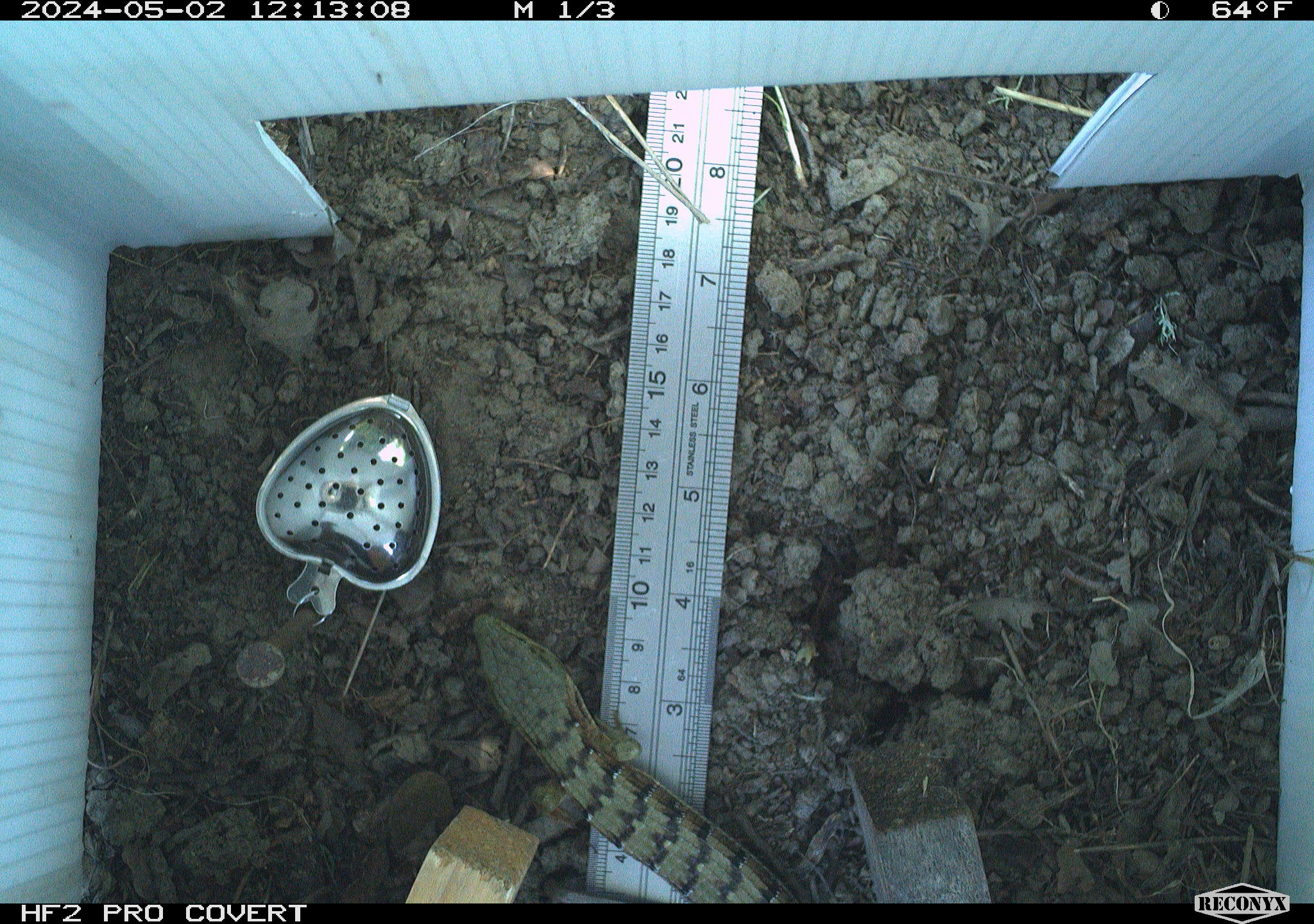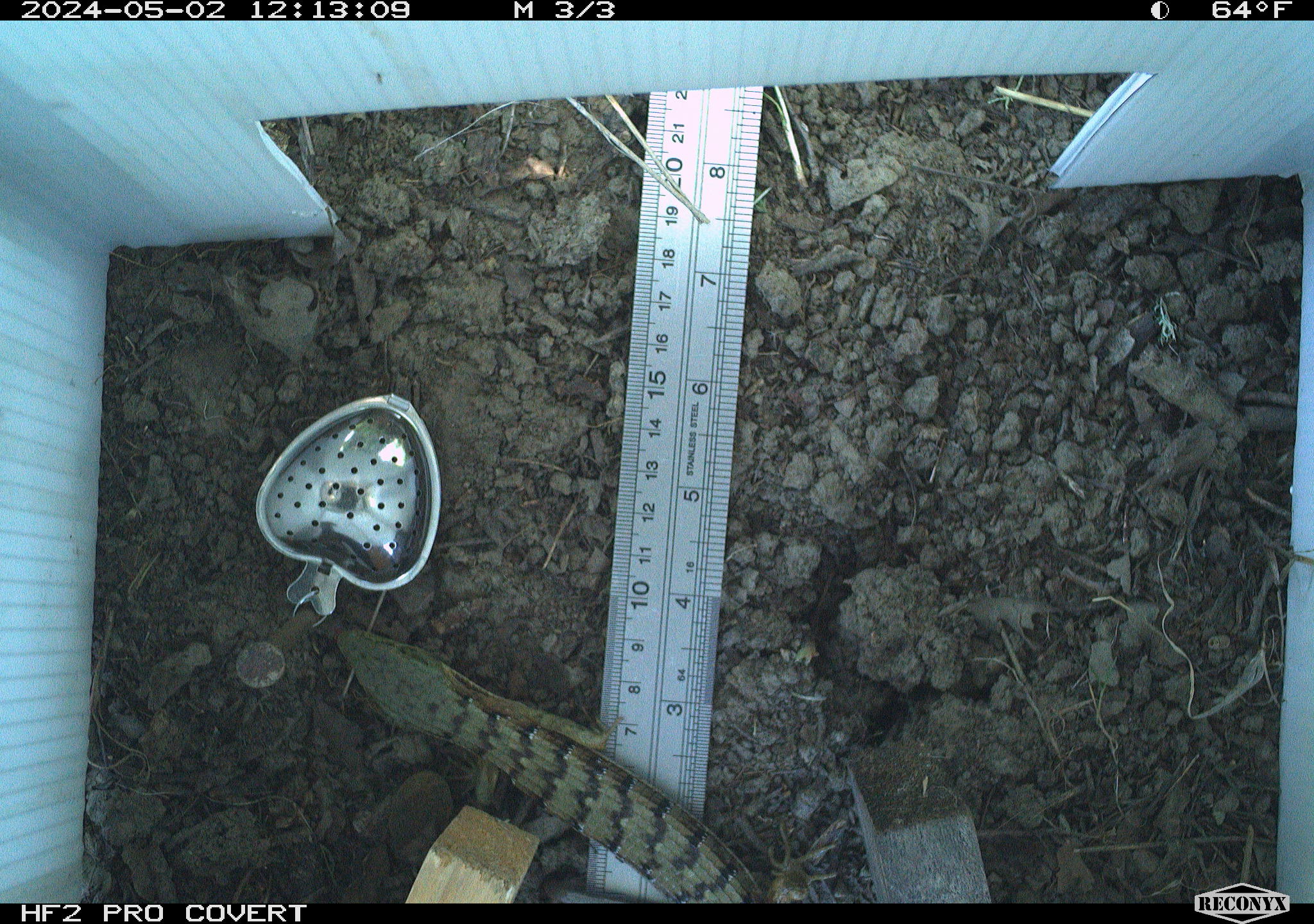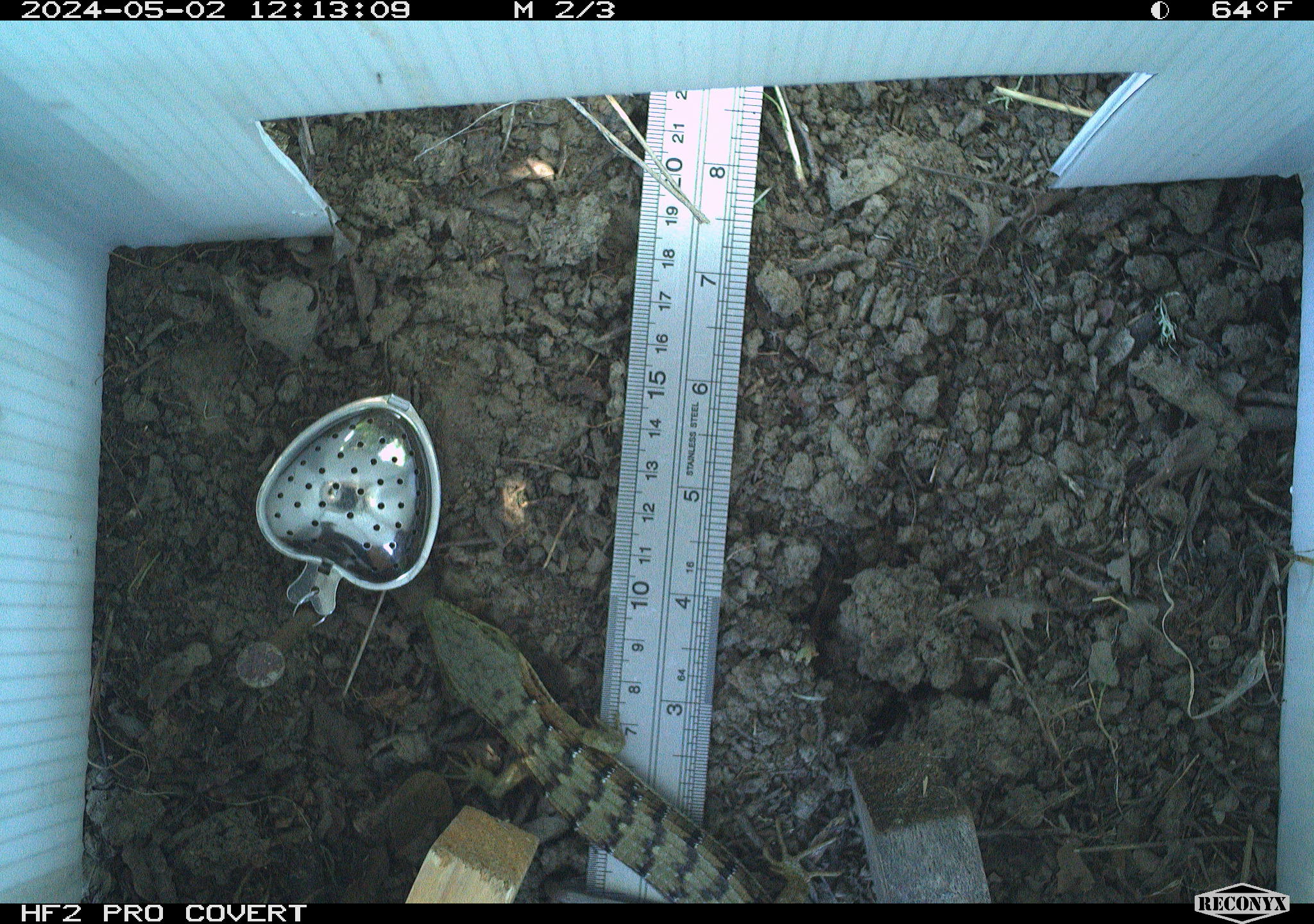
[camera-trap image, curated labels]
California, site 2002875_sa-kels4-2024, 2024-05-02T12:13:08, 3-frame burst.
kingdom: Animalia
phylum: Chordata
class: Reptilia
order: Squamata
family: Anguidae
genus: Elgaria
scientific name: Elgaria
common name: alligator lizards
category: elgaria species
Elgaria species (alligator lizards) (Elgaria).